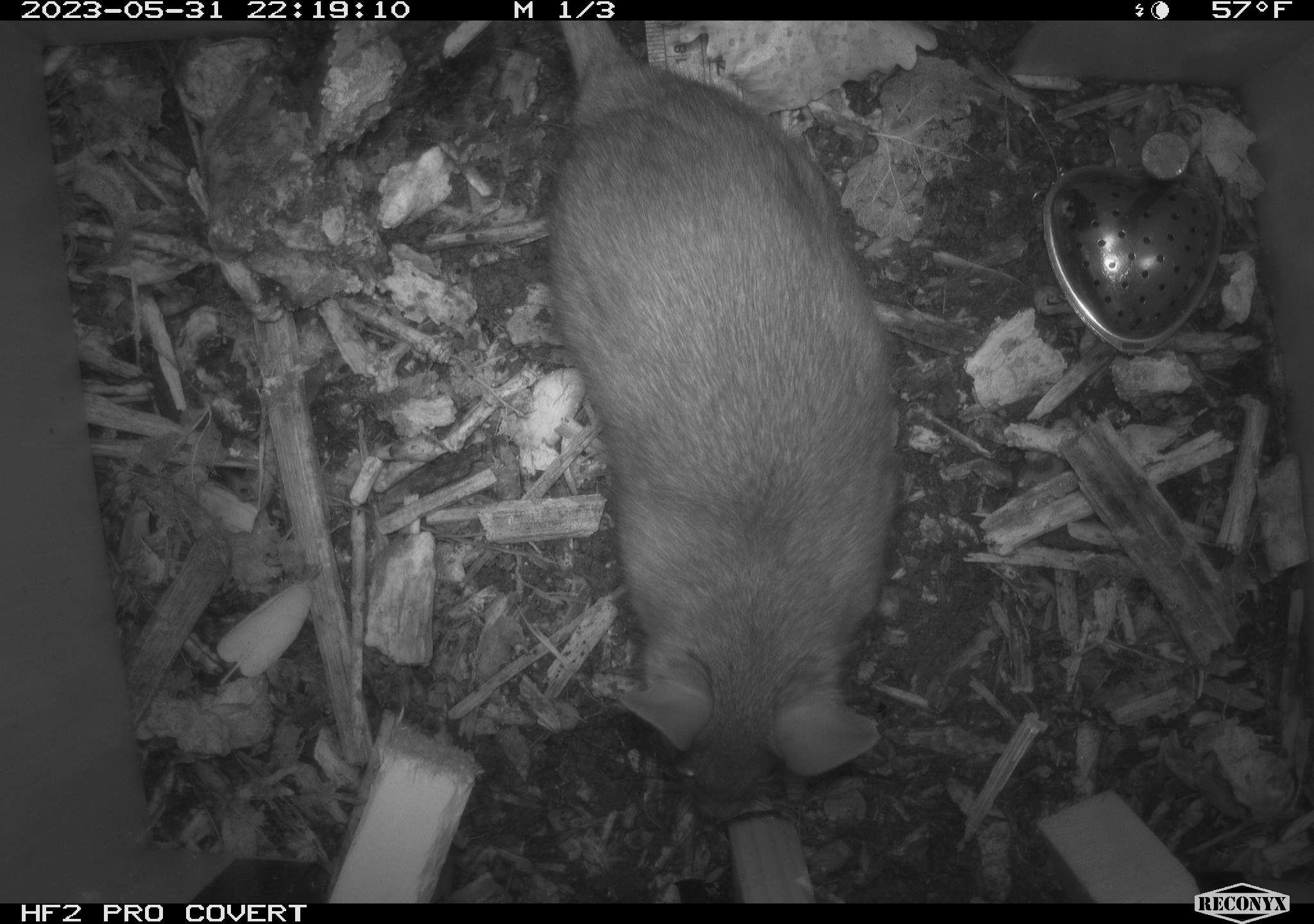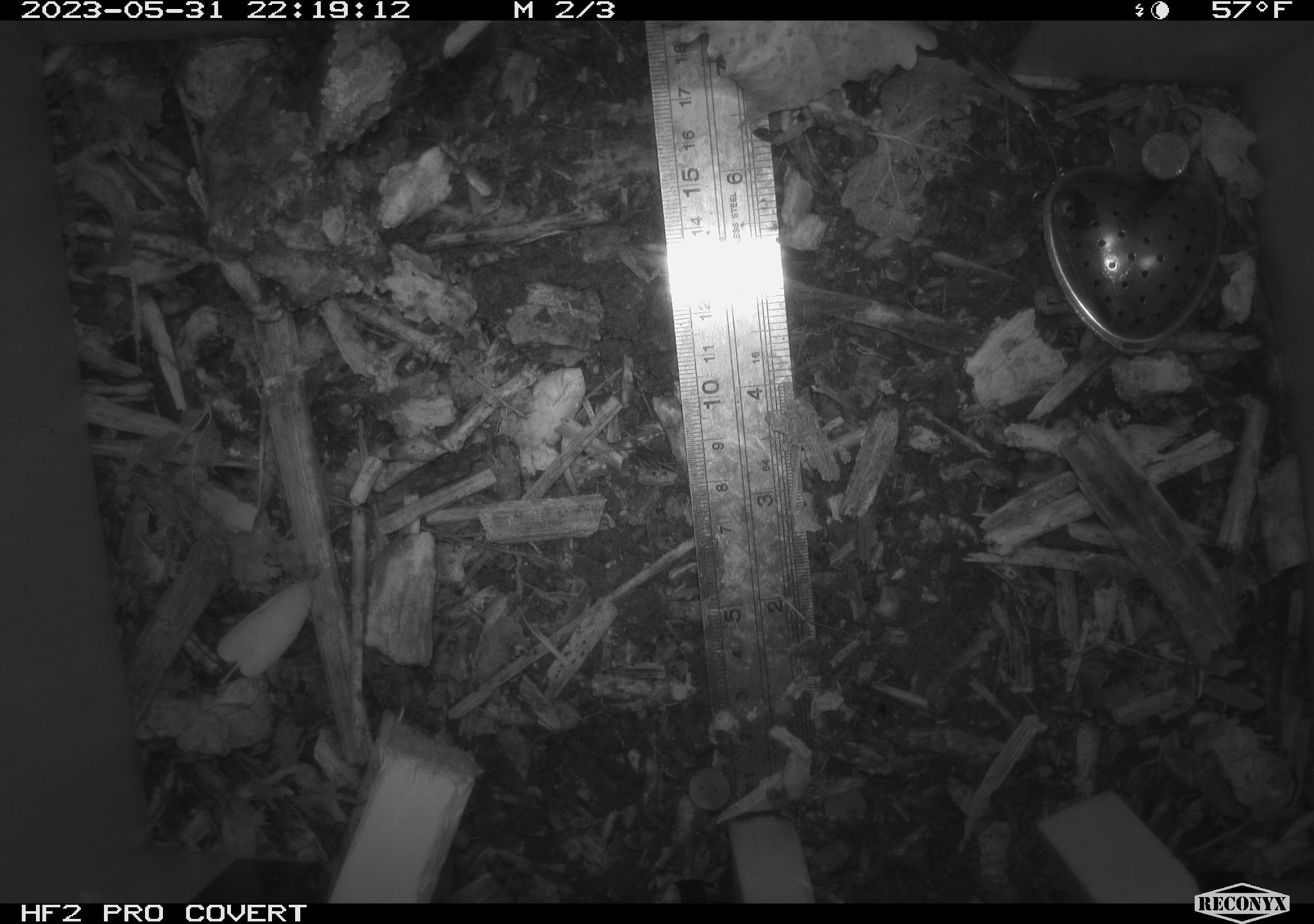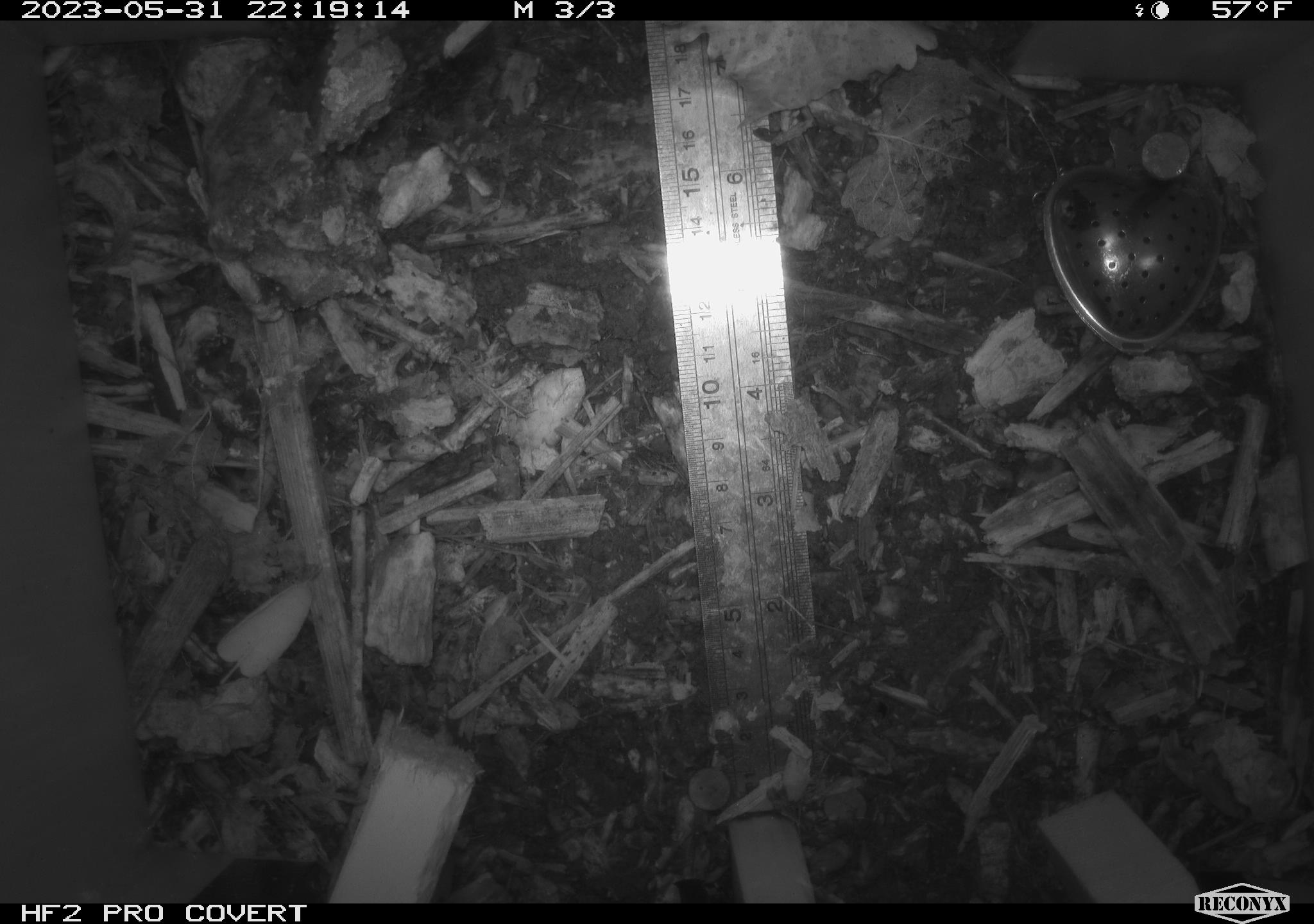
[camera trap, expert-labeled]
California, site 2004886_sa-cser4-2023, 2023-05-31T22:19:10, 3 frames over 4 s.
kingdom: Animalia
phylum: Chordata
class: Mammalia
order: Rodentia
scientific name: Rodentia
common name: woodrat or rat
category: woodrat or rat species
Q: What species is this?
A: Woodrat or rat species (woodrat or rat) (Rodentia).